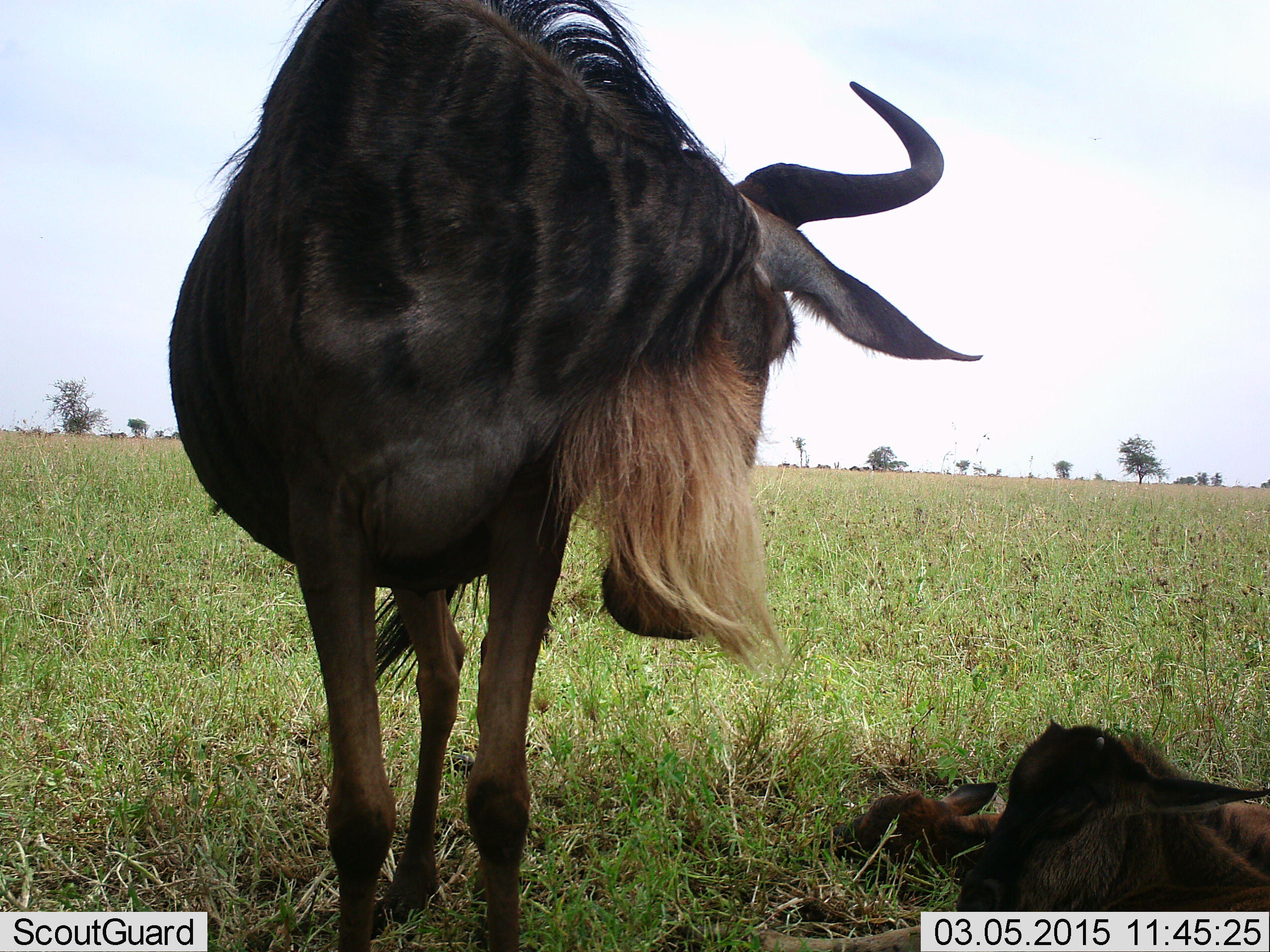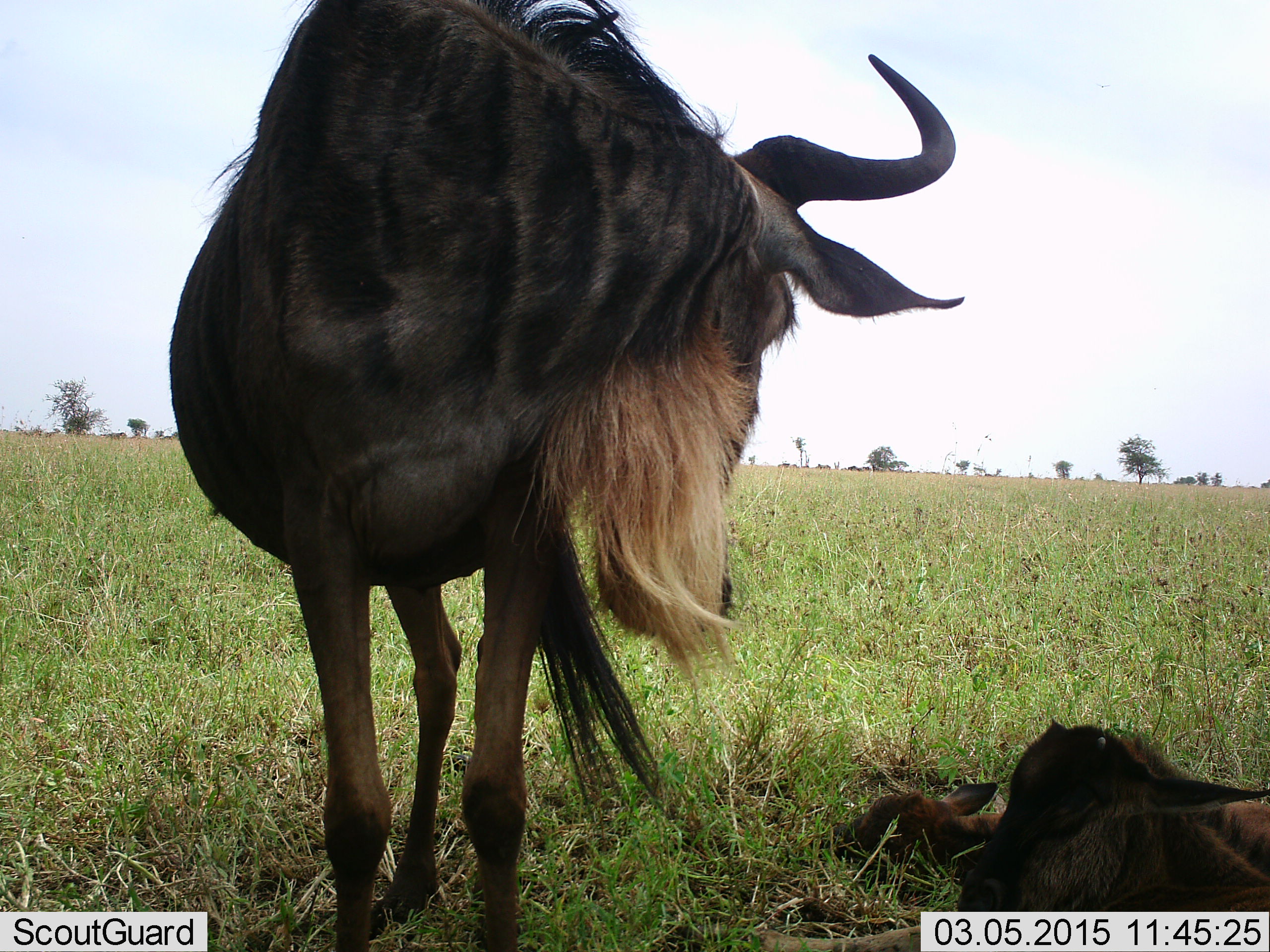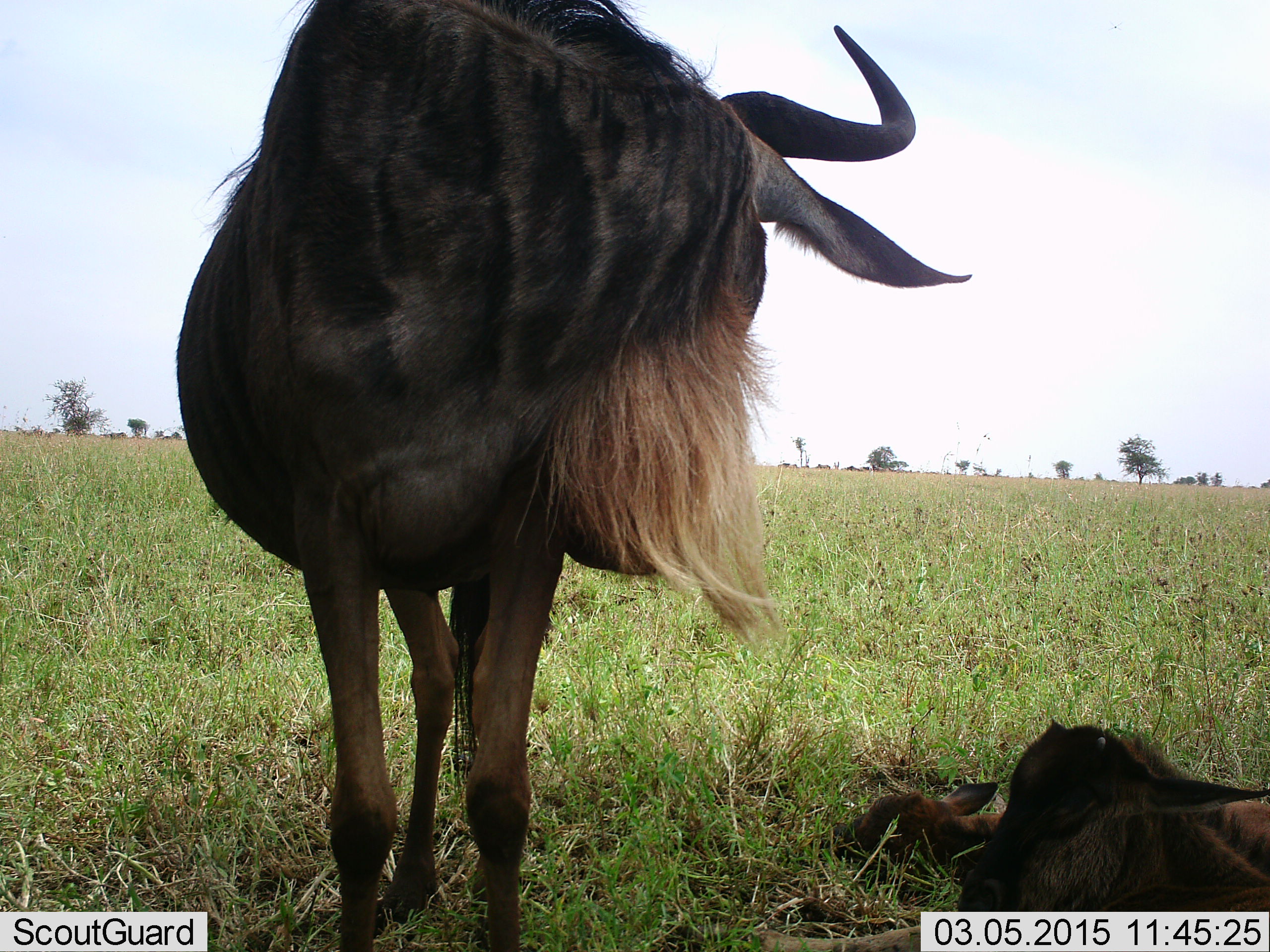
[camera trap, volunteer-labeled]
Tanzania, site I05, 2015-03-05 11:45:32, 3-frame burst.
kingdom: Animalia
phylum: Chordata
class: Mammalia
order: Artiodactyla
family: Bovidae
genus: Connochaetes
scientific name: Connochaetes taurinus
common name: blue wildebeest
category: wildebeest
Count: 2.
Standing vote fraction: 90%.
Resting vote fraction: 70%.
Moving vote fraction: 10%.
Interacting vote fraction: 0%.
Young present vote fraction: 80%.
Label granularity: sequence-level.